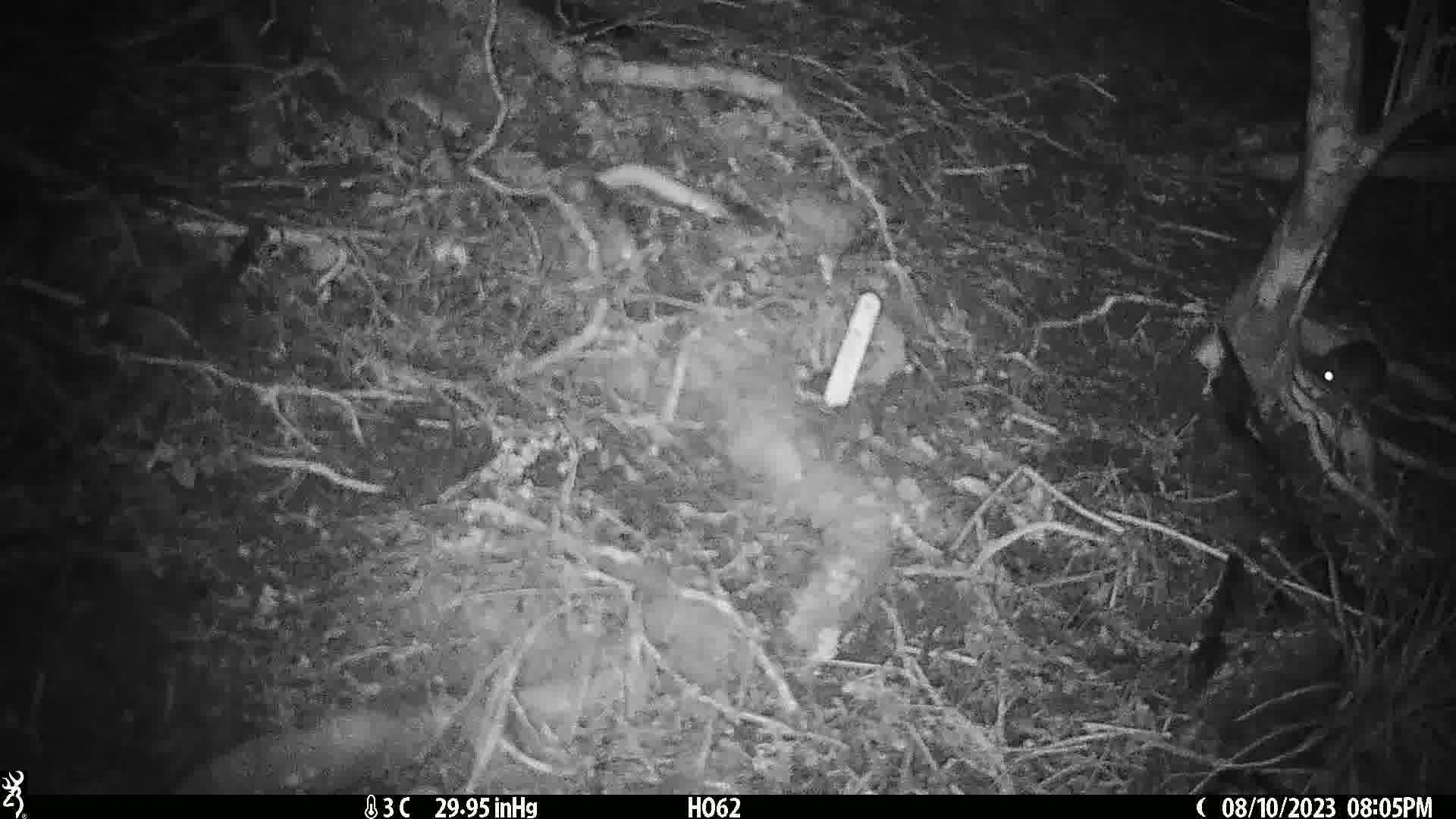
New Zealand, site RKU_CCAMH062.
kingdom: Animalia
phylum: Chordata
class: Mammalia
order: Rodentia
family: Muridae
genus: Rattus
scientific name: Rattus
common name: rat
Rat (Rattus).